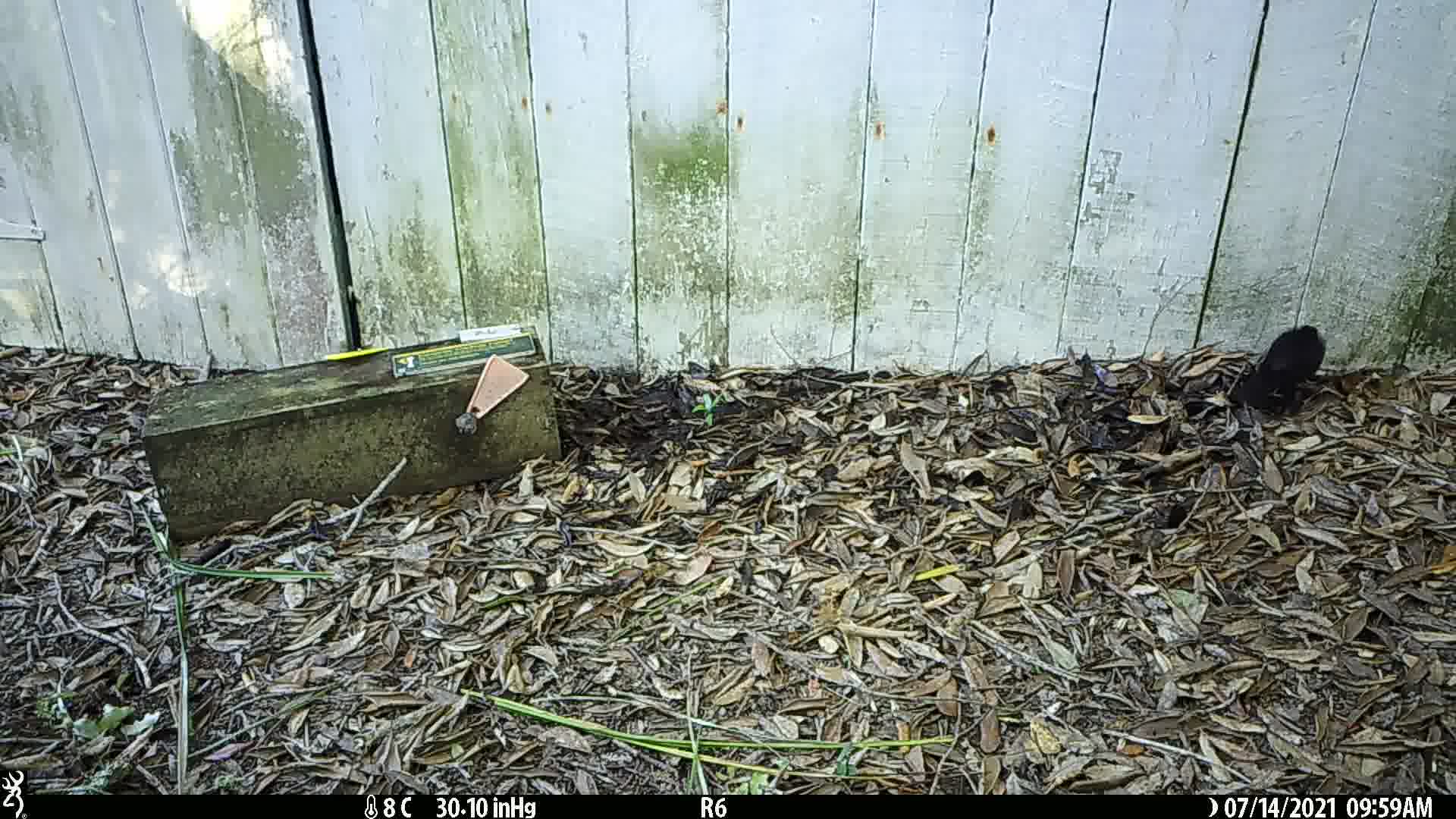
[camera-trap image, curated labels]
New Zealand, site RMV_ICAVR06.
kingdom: Animalia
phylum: Chordata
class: Aves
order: Passeriformes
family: Turdidae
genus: Turdus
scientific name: Turdus merula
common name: eurasian blackbird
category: blackbird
Blackbird (eurasian blackbird) (Turdus merula).